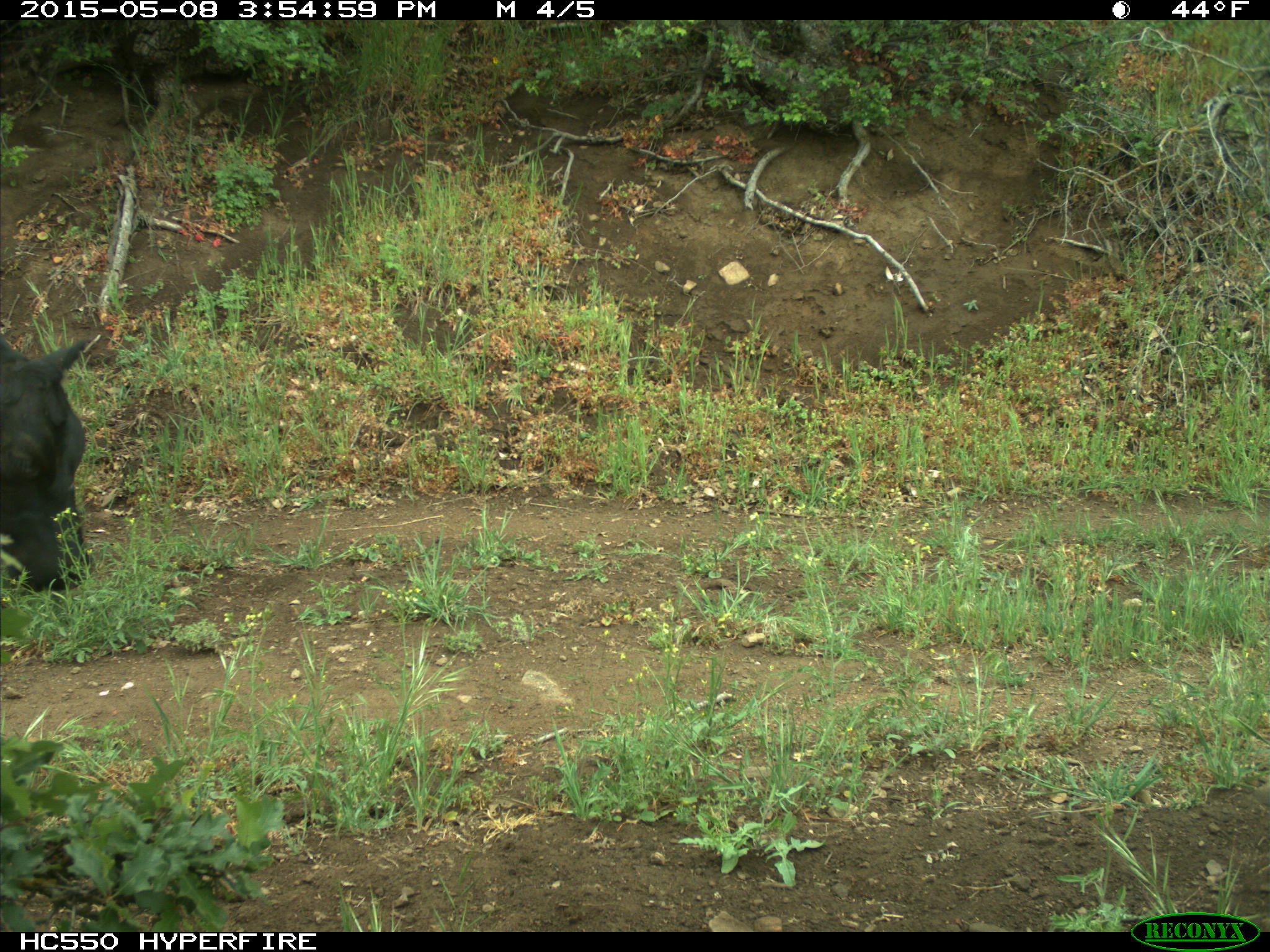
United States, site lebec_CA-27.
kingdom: Animalia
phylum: Chordata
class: Mammalia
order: Artiodactyla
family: Bovidae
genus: Bos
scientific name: Bos taurus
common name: domestic cow